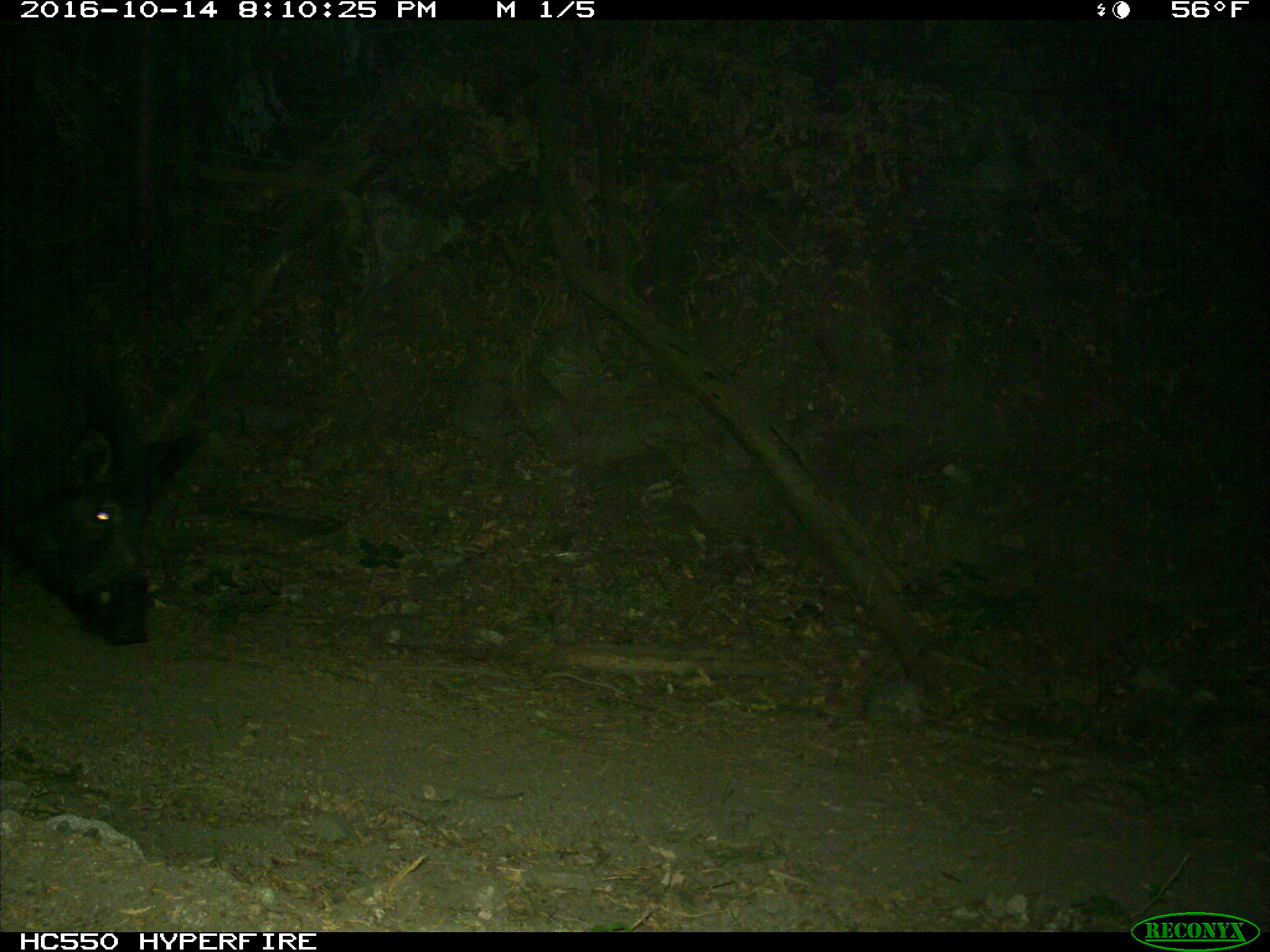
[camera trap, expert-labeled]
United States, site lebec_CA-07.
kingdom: Animalia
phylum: Chordata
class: Mammalia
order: Artiodactyla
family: Suidae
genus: Sus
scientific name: Sus scrofa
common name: wild boar